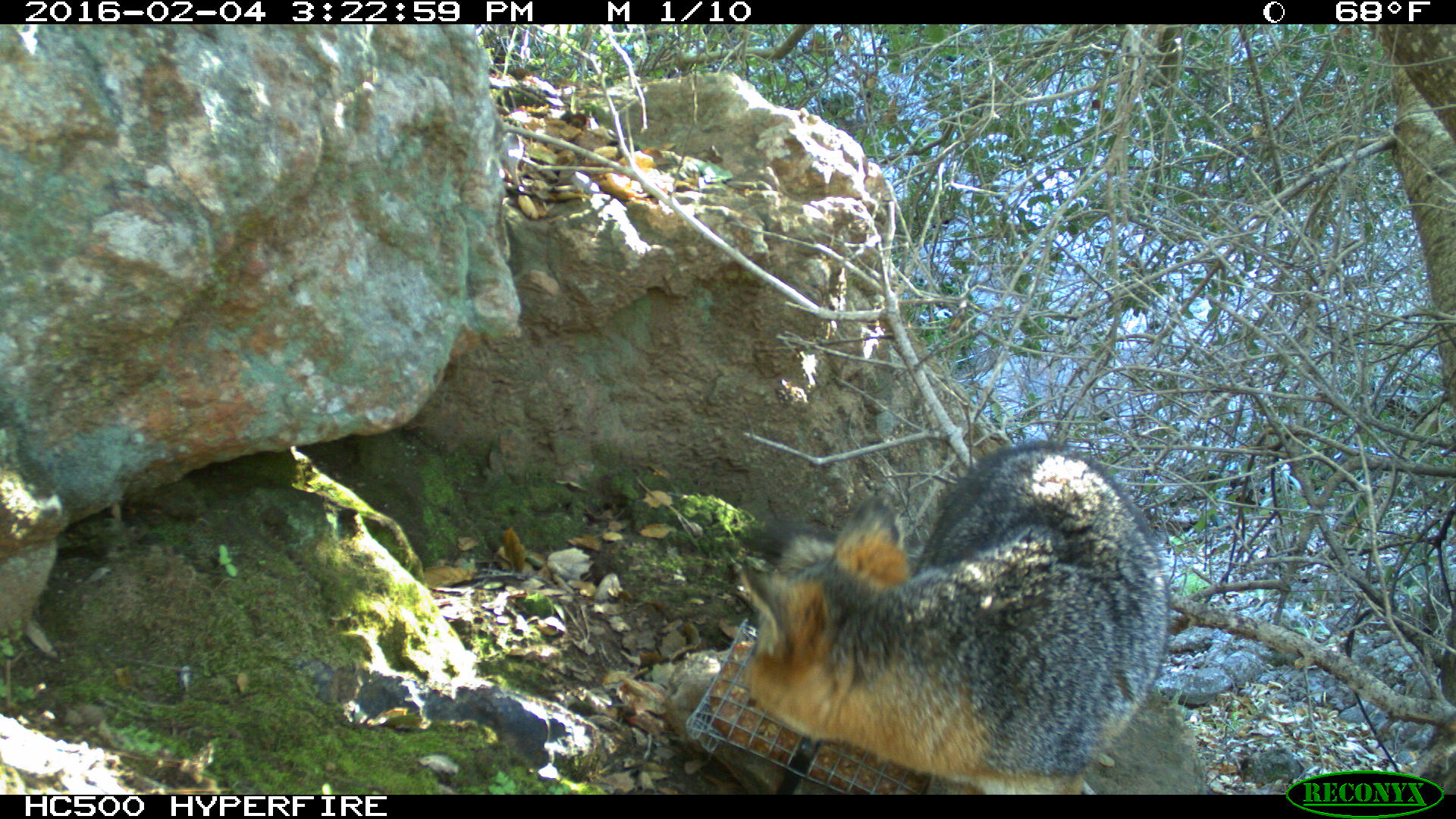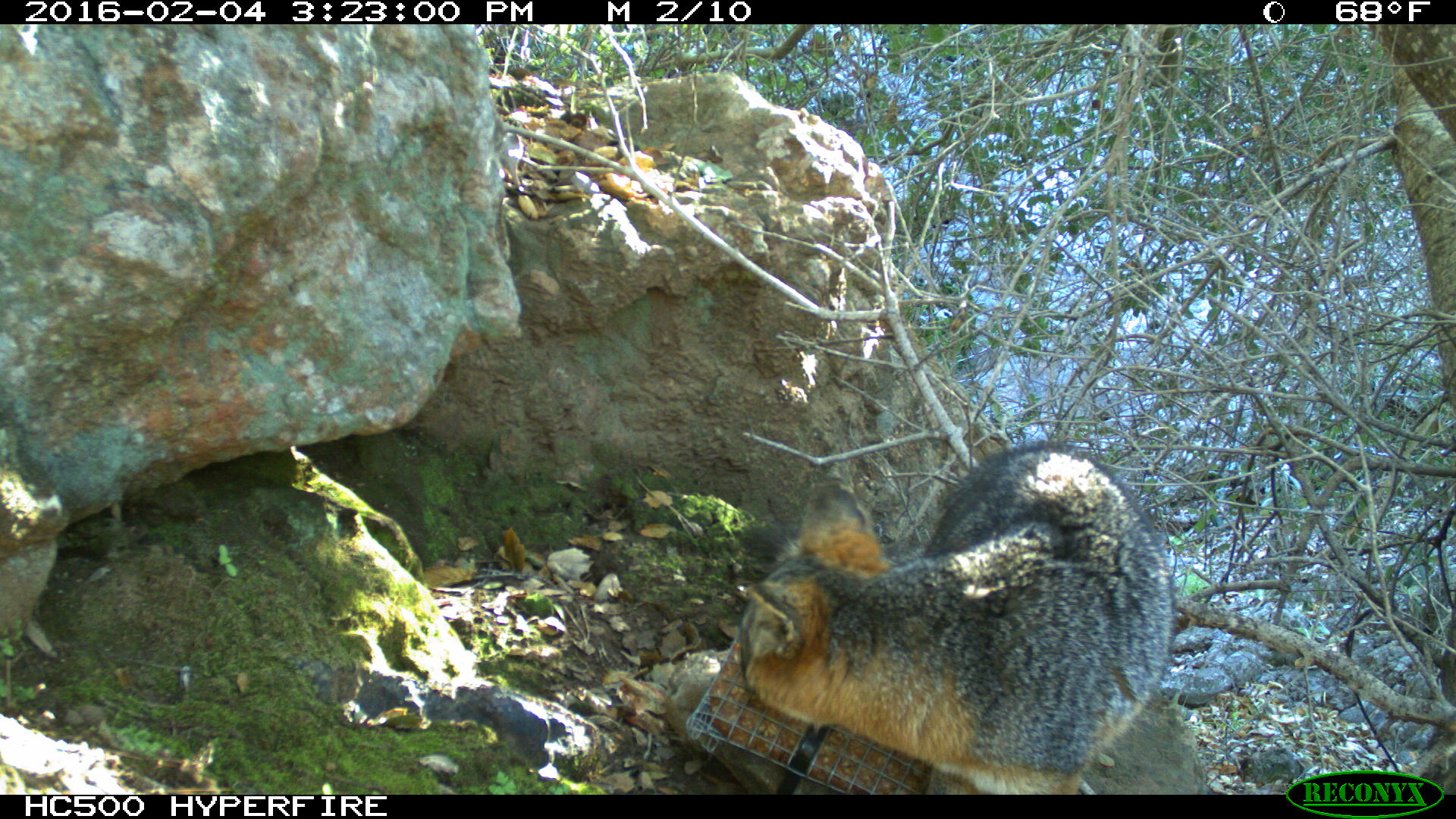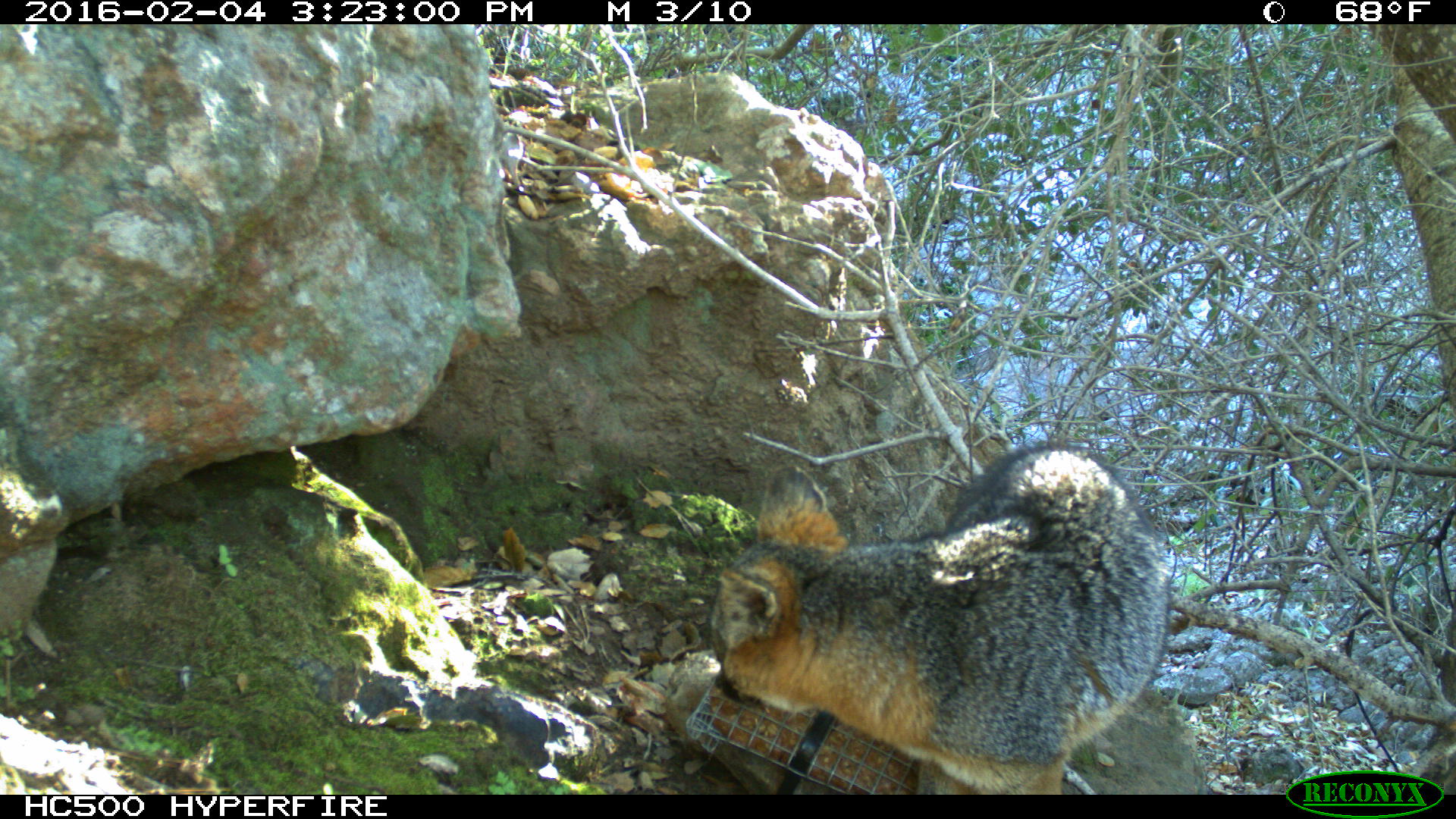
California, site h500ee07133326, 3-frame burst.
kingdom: Animalia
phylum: Chordata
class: Mammalia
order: Carnivora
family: Canidae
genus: Urocyon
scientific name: Urocyon littoralis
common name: island fox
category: fox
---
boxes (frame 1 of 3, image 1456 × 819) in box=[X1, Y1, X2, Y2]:
fox: box=[739, 444, 1171, 794]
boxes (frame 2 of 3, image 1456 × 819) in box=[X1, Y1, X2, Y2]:
fox: box=[739, 438, 1173, 794]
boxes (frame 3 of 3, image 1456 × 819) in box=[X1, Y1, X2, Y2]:
fox: box=[708, 439, 1175, 794]